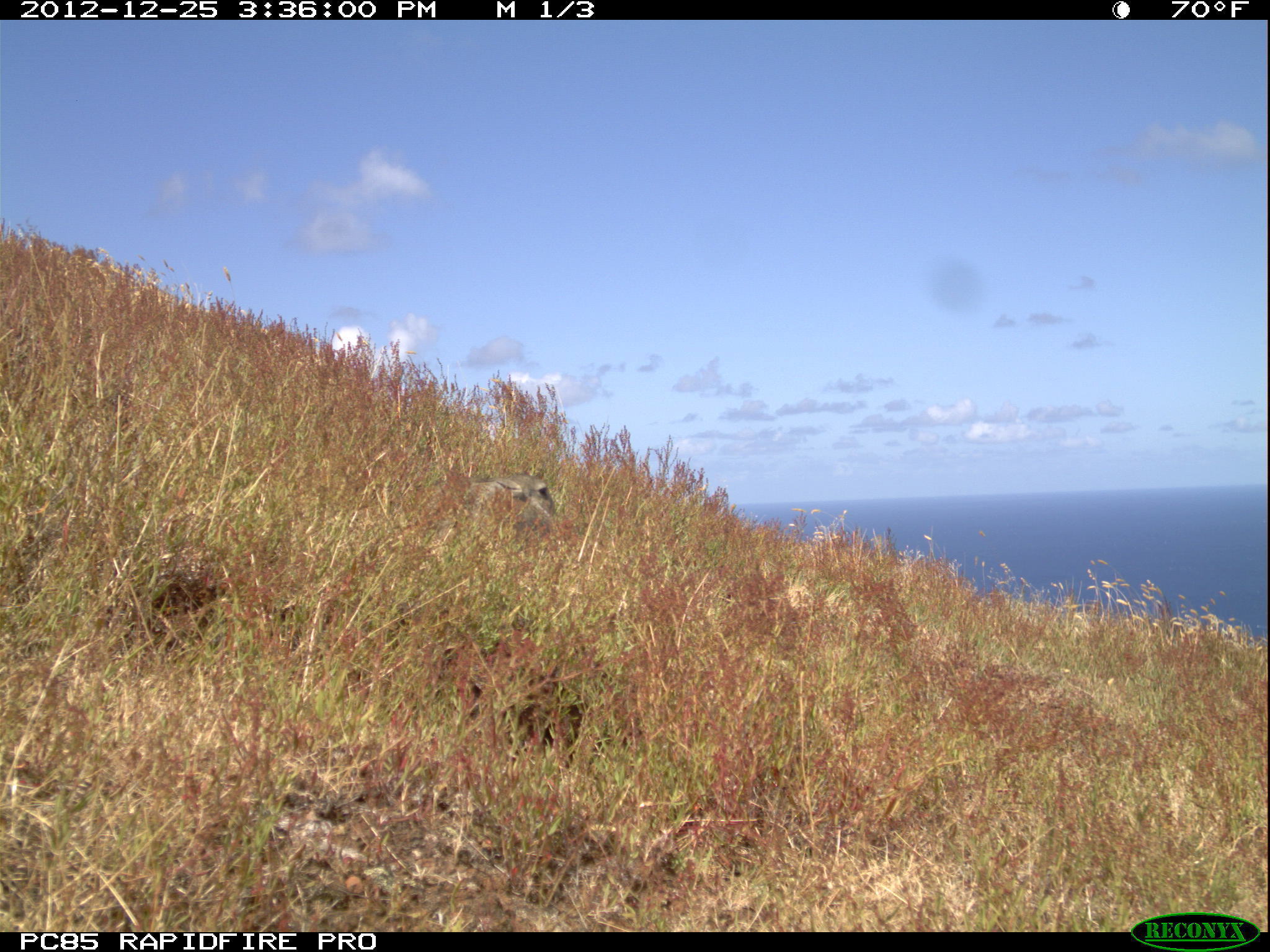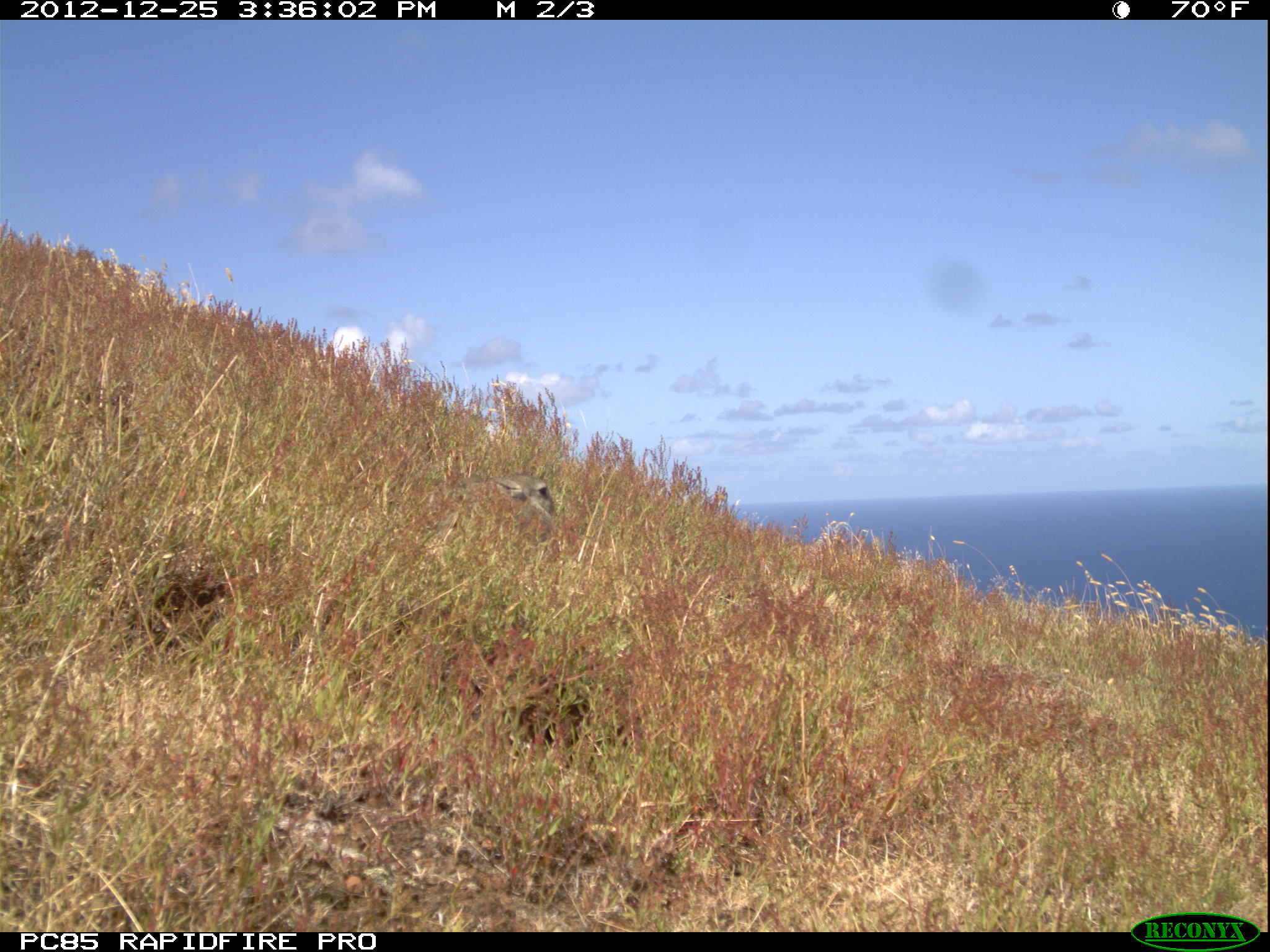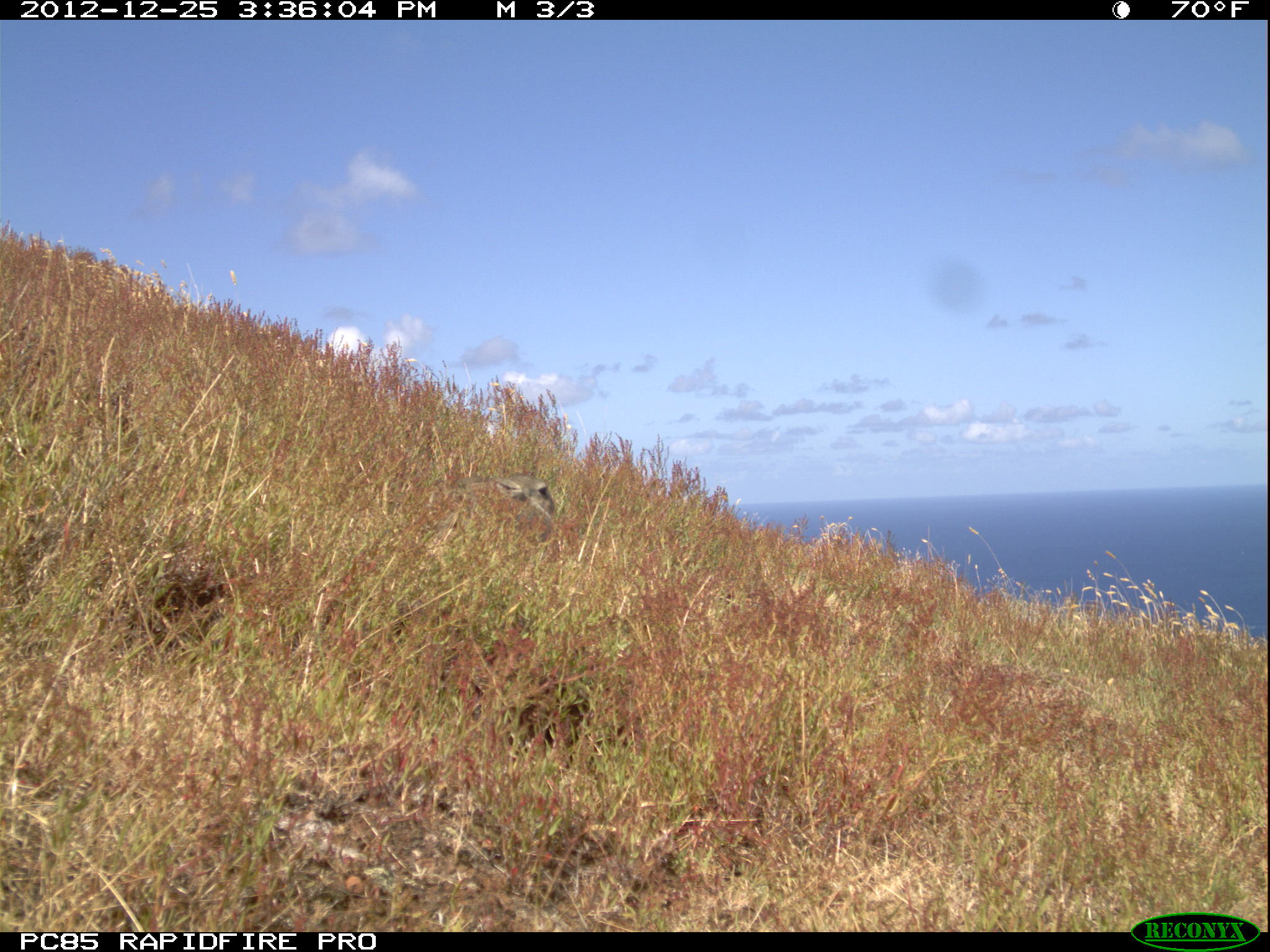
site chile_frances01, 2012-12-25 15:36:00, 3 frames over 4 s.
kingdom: Animalia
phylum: Chordata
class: Mammalia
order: Lagomorpha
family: Leporidae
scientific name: Leporidae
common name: rabbits and hares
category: rabbit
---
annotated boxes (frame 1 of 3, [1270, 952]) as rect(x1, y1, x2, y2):
rabbit: rect(427, 469, 575, 553)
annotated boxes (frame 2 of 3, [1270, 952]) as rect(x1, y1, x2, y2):
rabbit: rect(453, 469, 561, 523)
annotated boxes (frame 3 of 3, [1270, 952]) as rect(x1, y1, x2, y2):
rabbit: rect(427, 469, 563, 546)